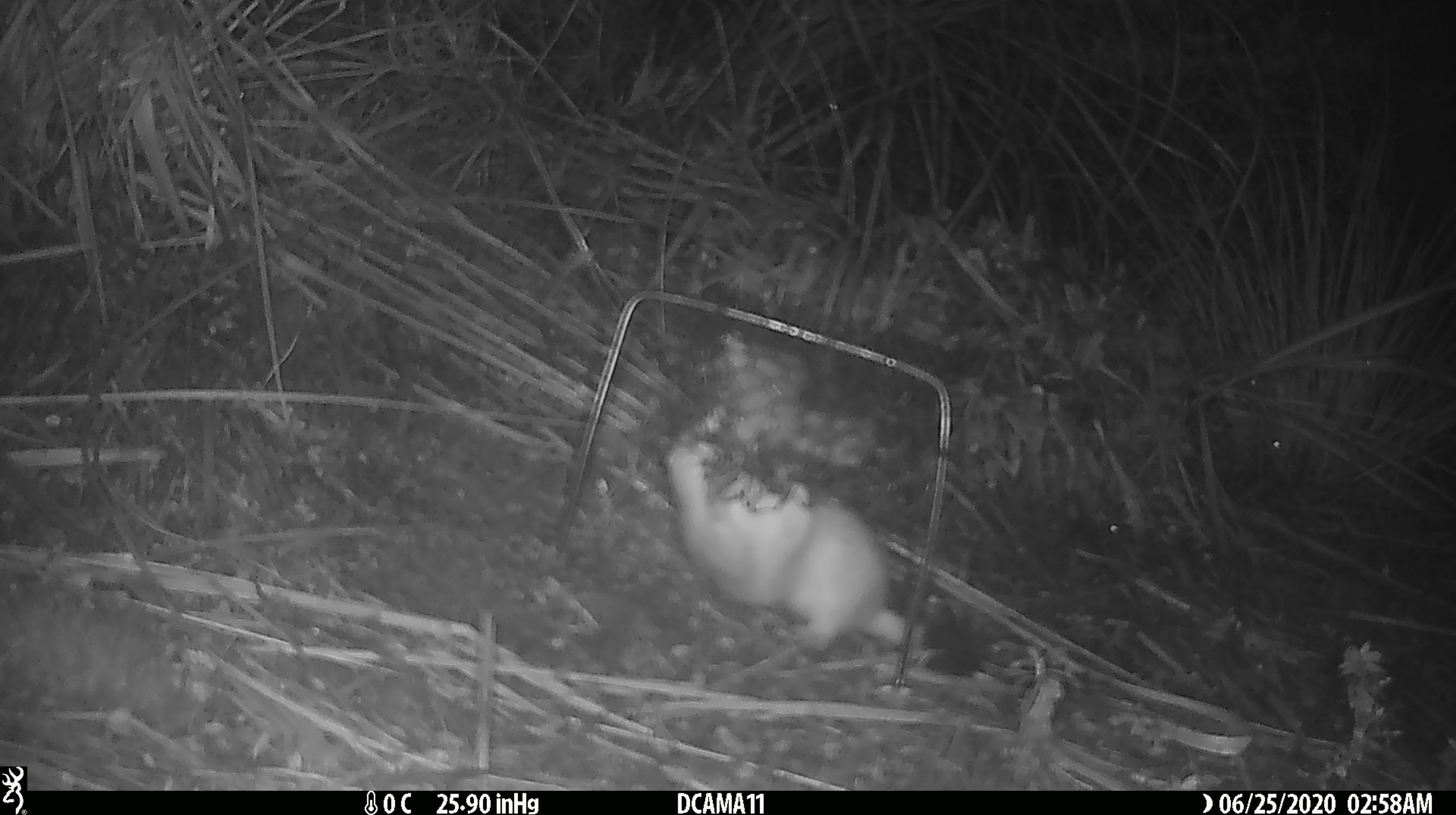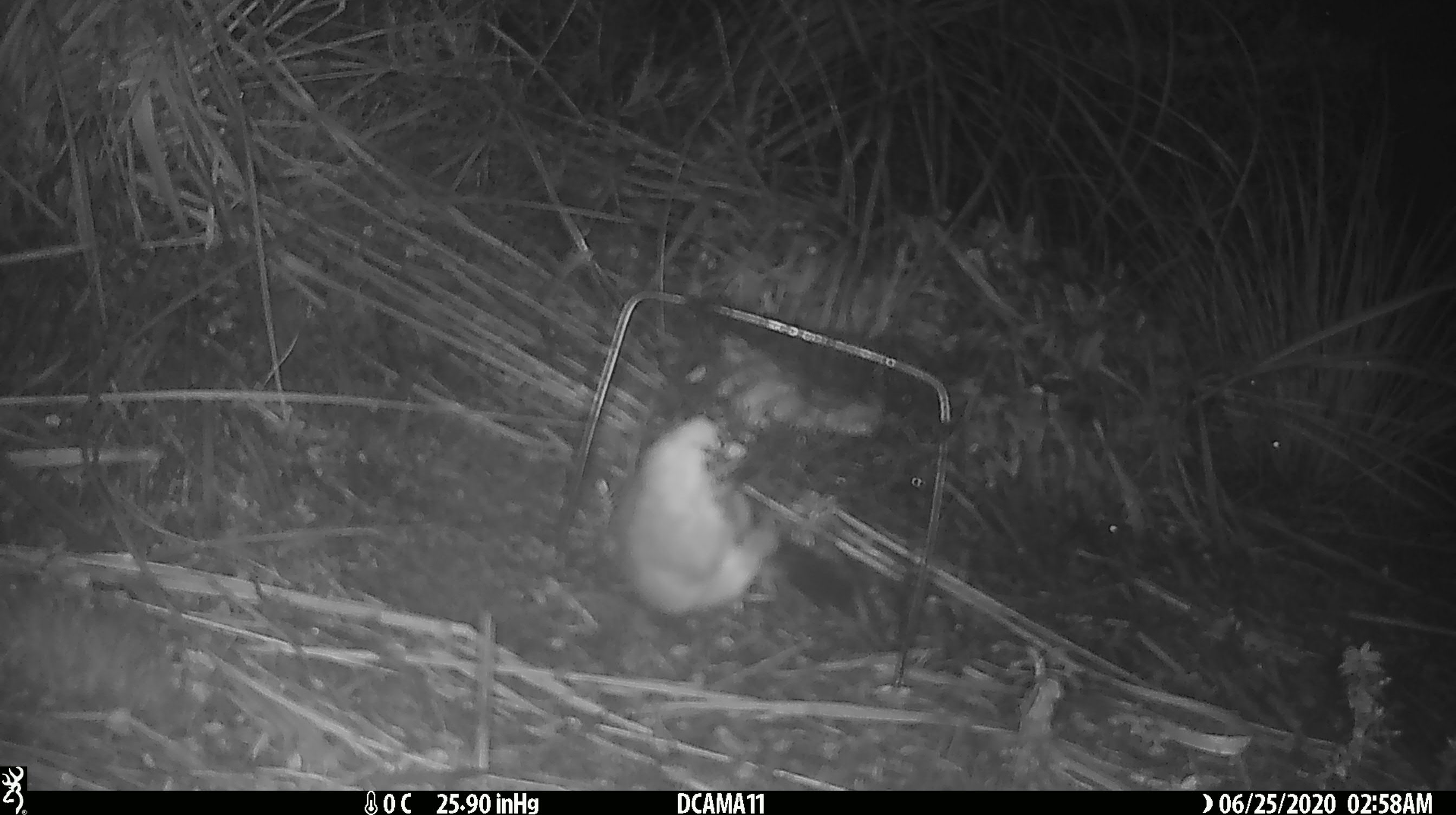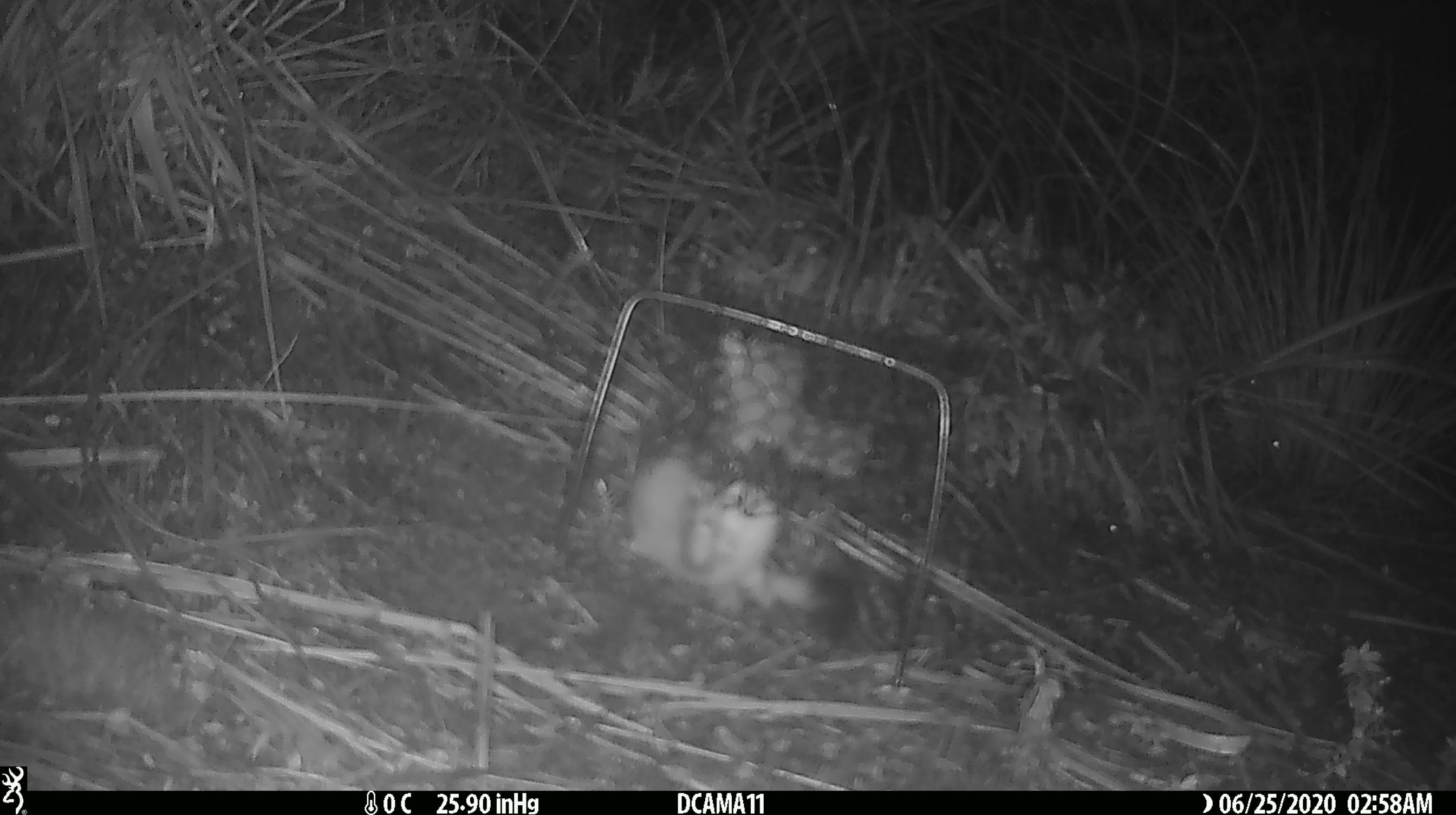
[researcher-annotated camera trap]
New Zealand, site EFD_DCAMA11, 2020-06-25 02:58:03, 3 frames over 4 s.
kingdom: Animalia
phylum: Chordata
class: Mammalia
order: Carnivora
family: Mustelidae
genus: Mustela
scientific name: Mustela erminea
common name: stoat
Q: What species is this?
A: Stoat (Mustela erminea).